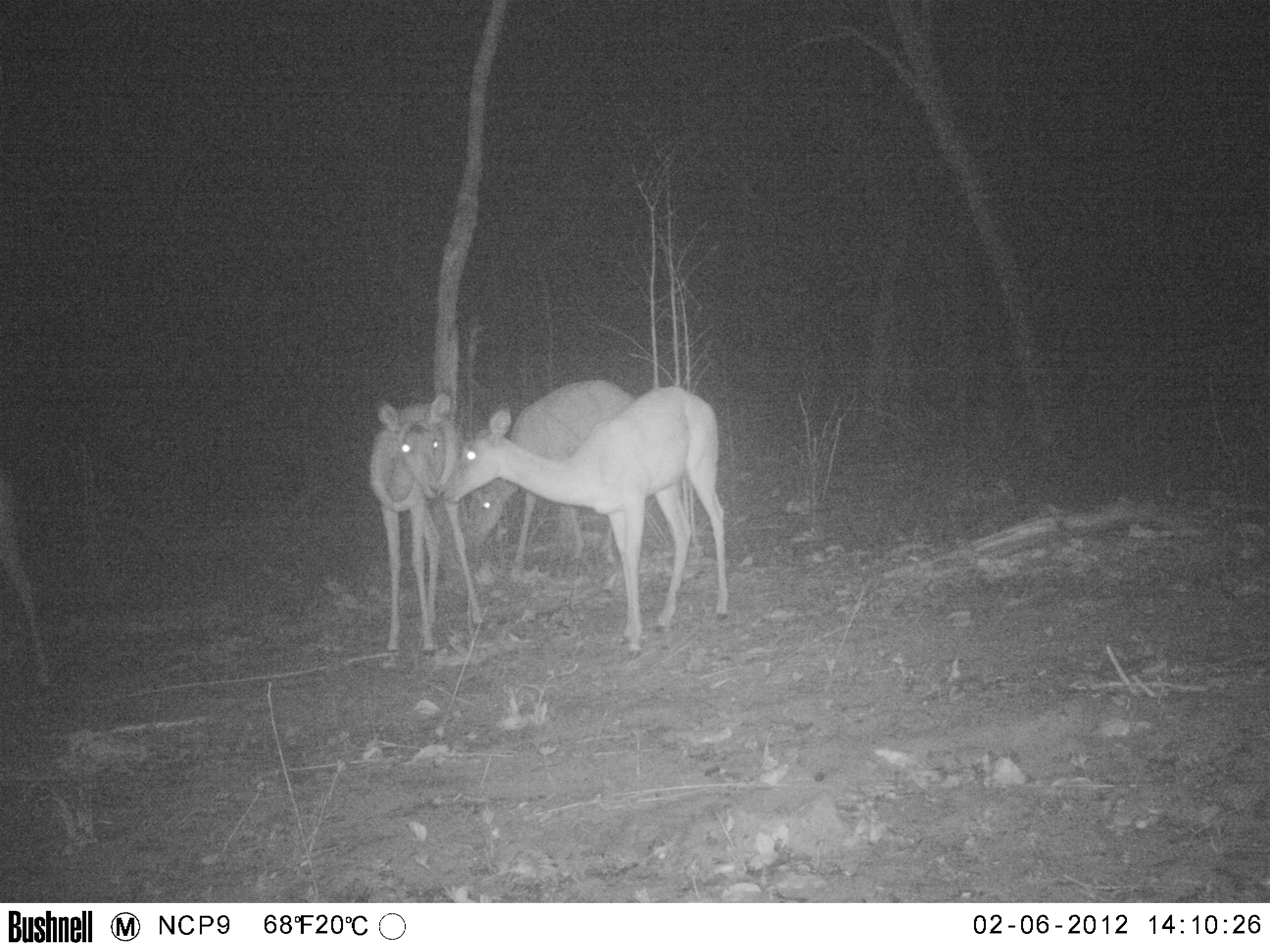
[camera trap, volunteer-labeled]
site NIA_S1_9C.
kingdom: Animalia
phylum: Chordata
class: Mammalia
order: Artiodactyla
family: Bovidae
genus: Aepyceros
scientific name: Aepyceros melampus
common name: impala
Impala (Aepyceros melampus), count 4. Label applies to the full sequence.